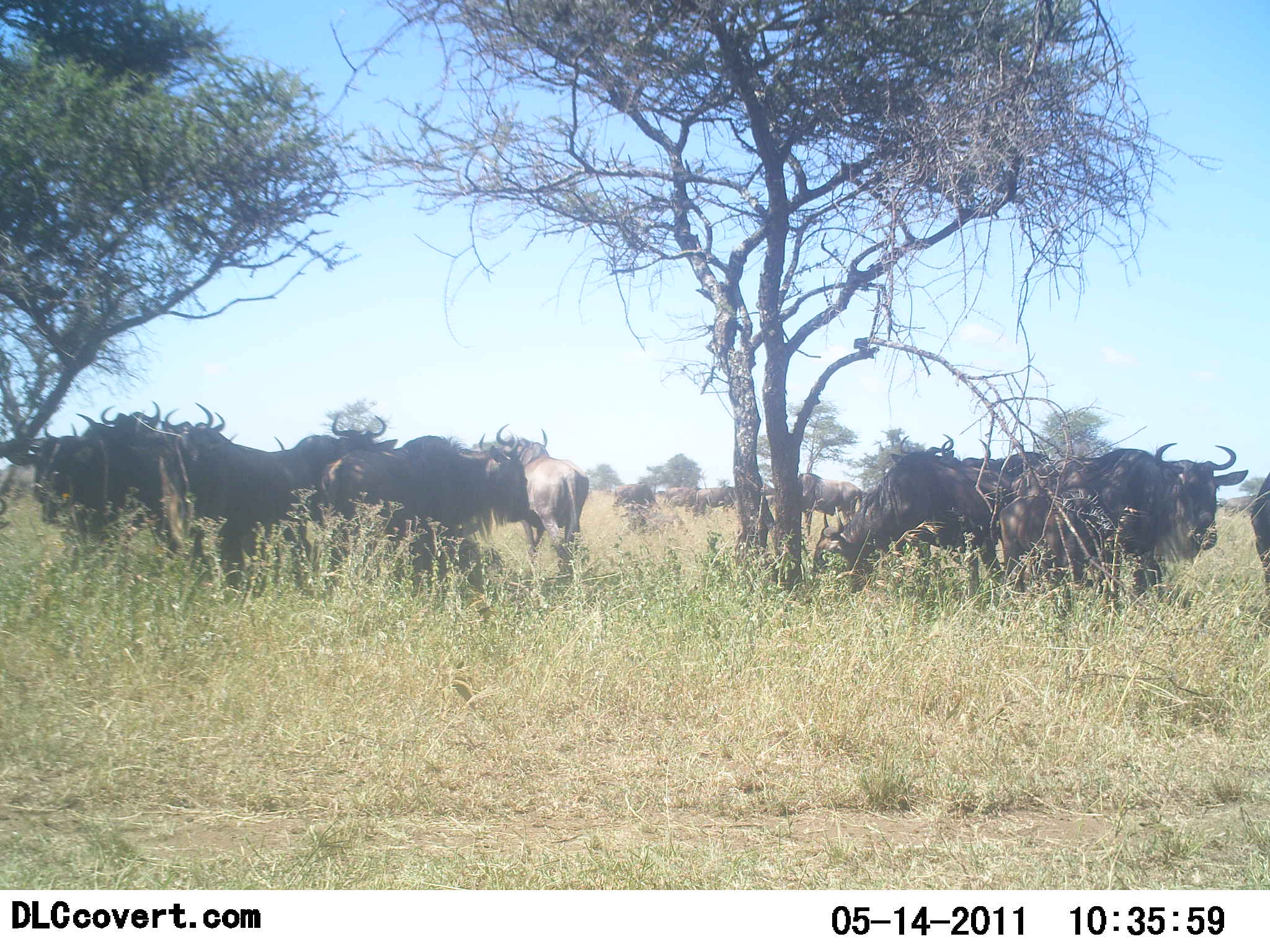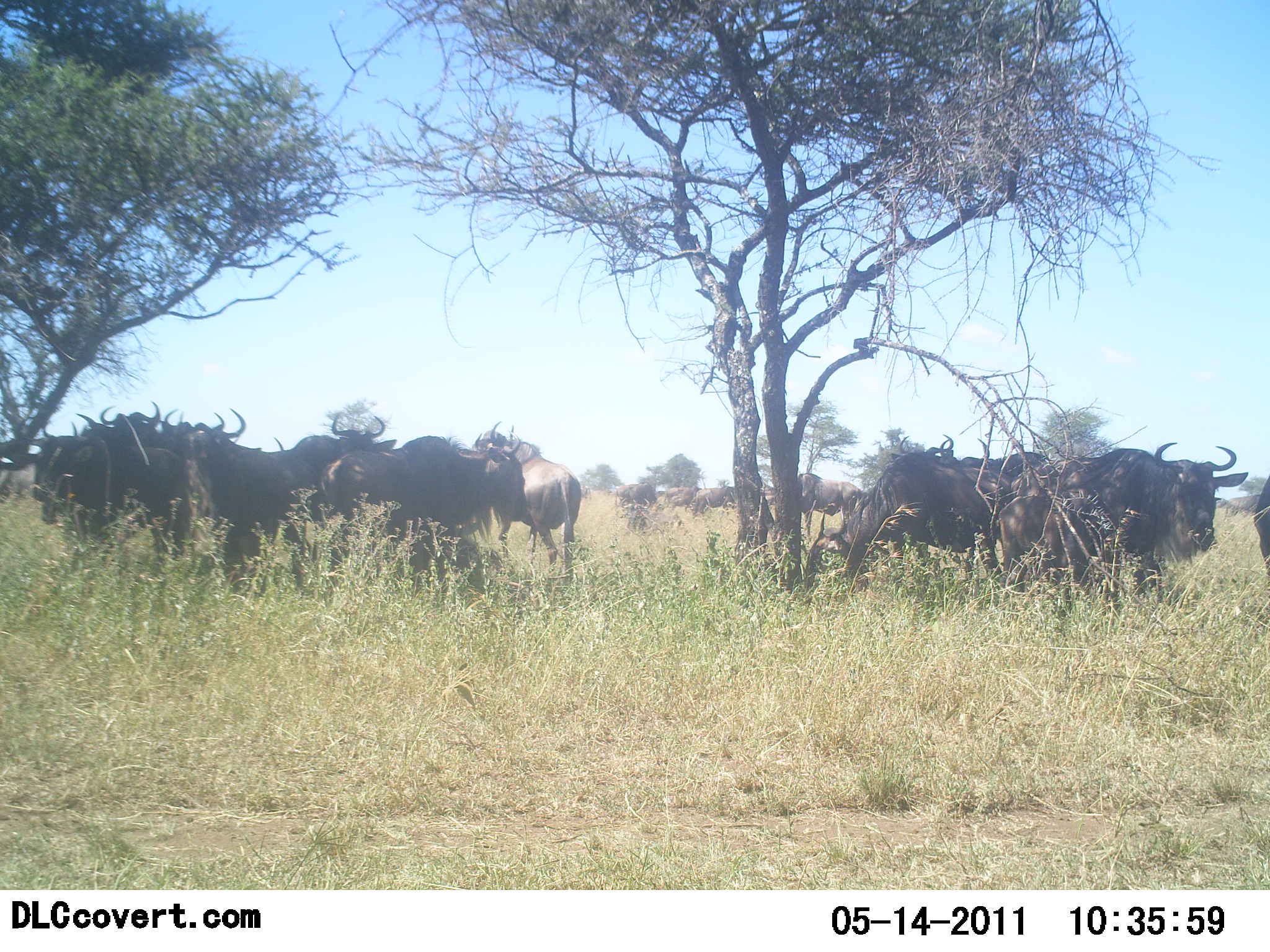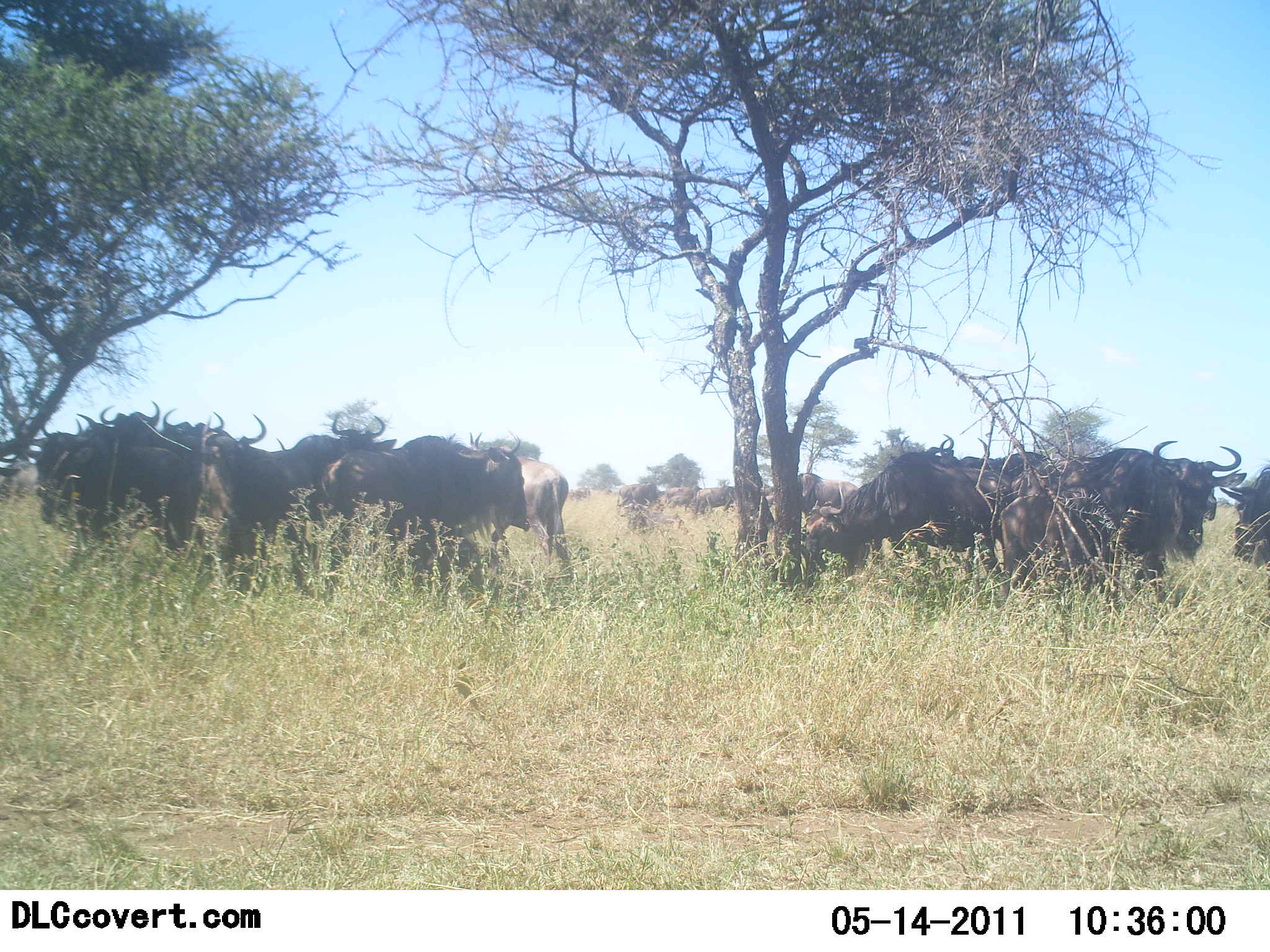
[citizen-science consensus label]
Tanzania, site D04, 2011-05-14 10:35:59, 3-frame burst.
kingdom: Animalia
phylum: Chordata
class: Mammalia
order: Artiodactyla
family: Bovidae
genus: Connochaetes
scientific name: Connochaetes taurinus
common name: blue wildebeest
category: wildebeest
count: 11-50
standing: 82%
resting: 0%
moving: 45%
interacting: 27%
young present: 0%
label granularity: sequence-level